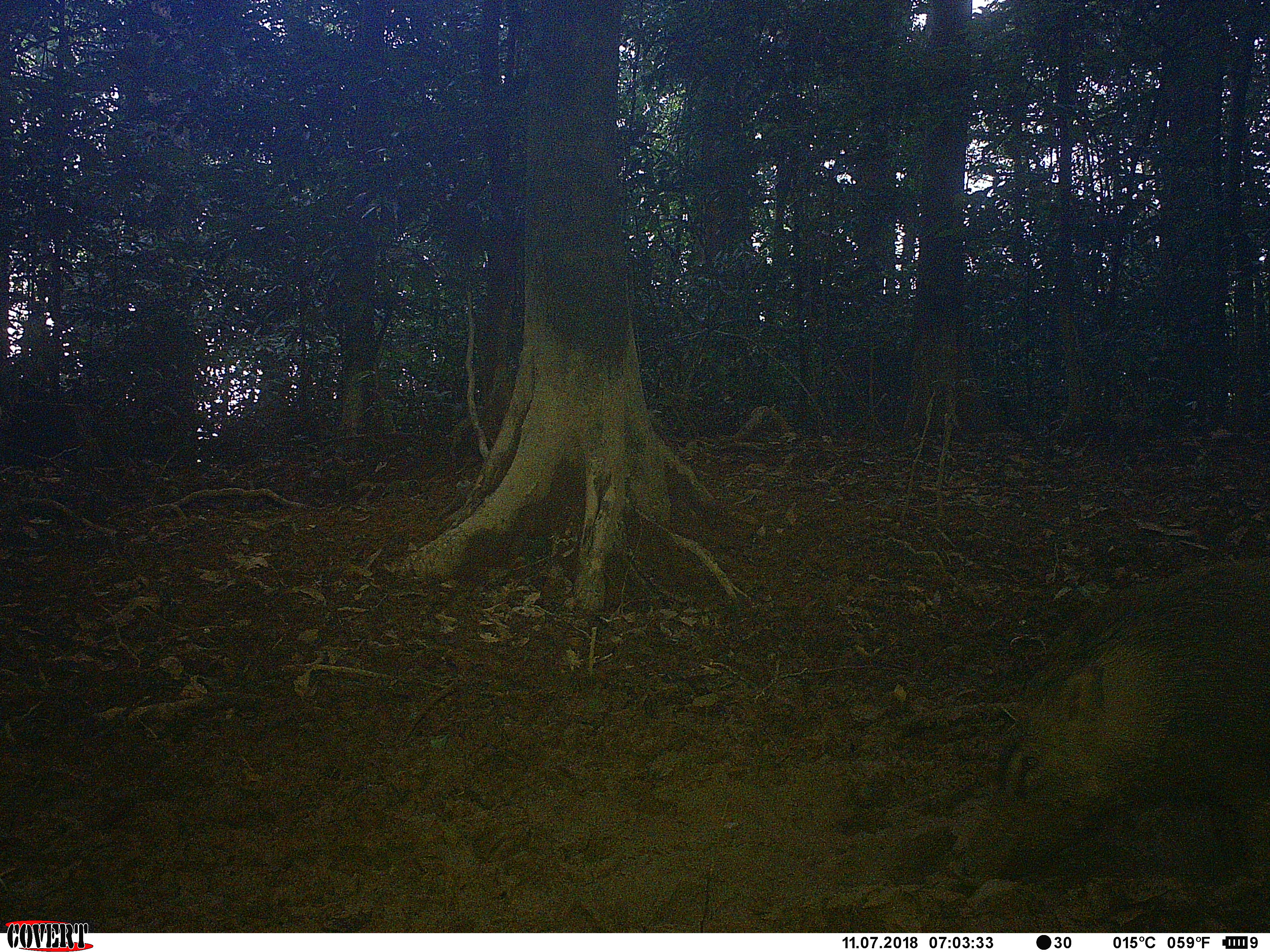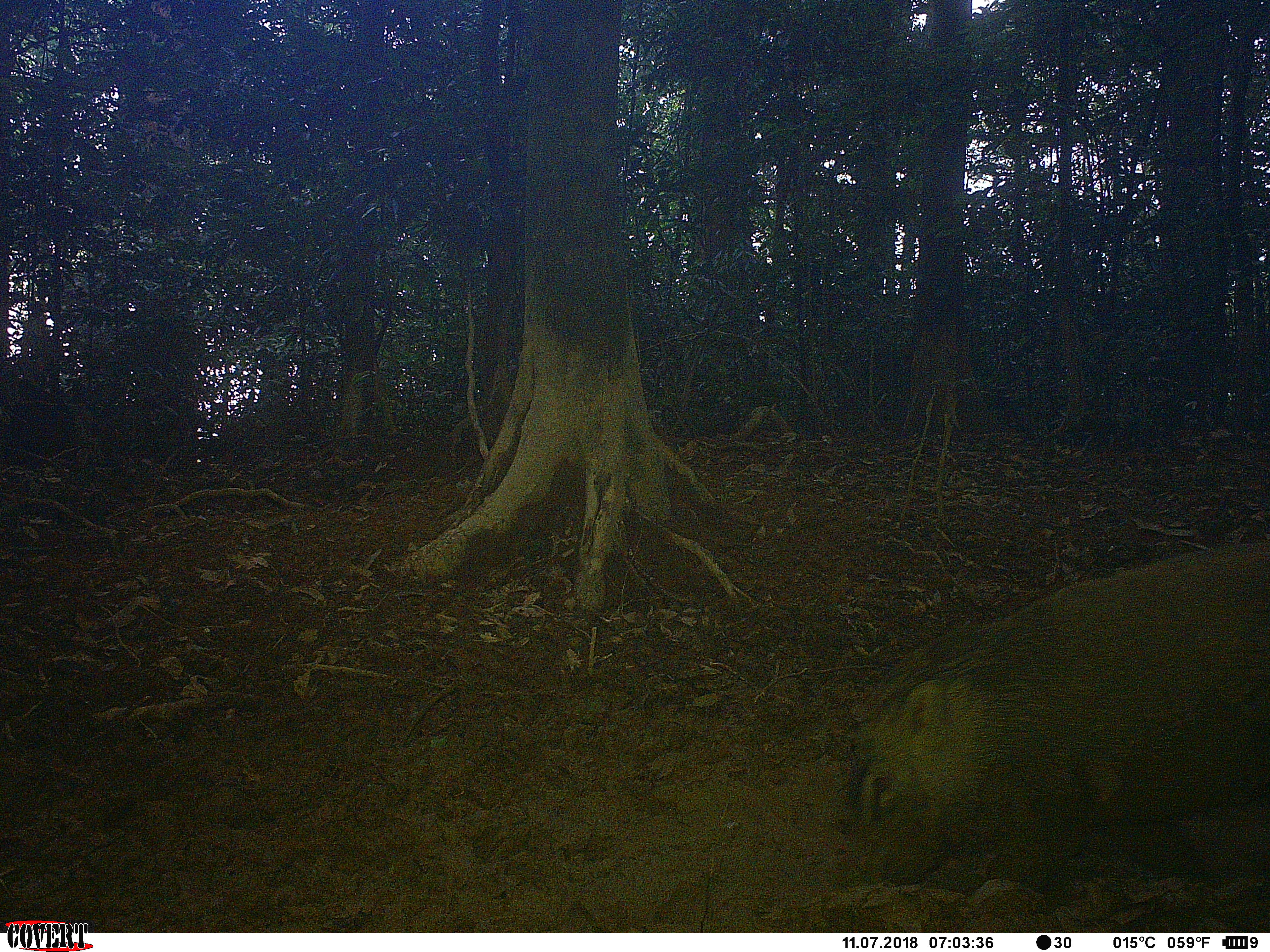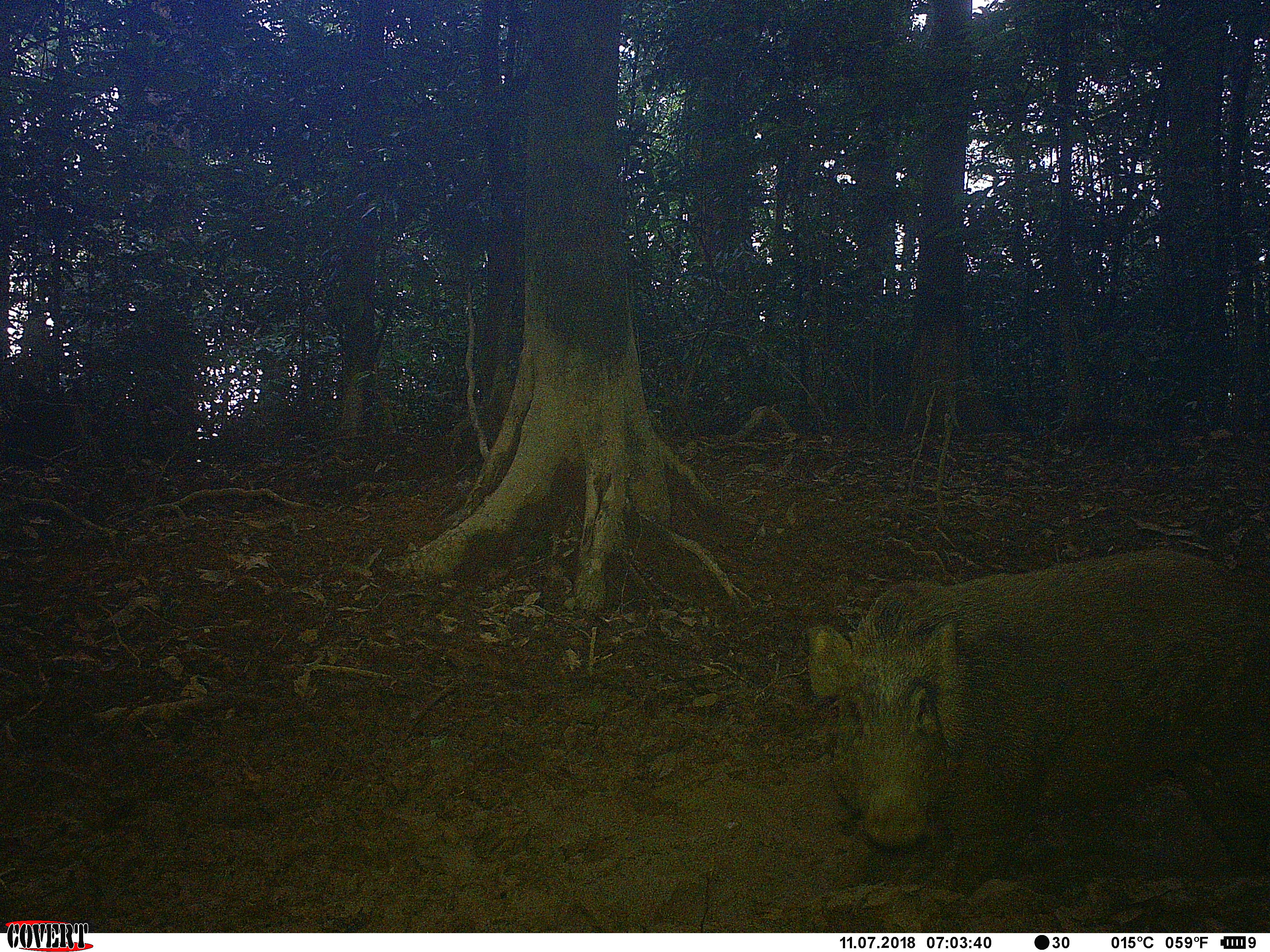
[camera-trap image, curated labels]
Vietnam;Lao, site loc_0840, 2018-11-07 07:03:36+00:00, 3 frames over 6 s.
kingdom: Animalia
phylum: Chordata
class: Mammalia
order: Artiodactyla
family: Suidae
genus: Sus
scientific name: Sus scrofa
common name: eurasian wild pig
Eurasian wild pig (Sus scrofa). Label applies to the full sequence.